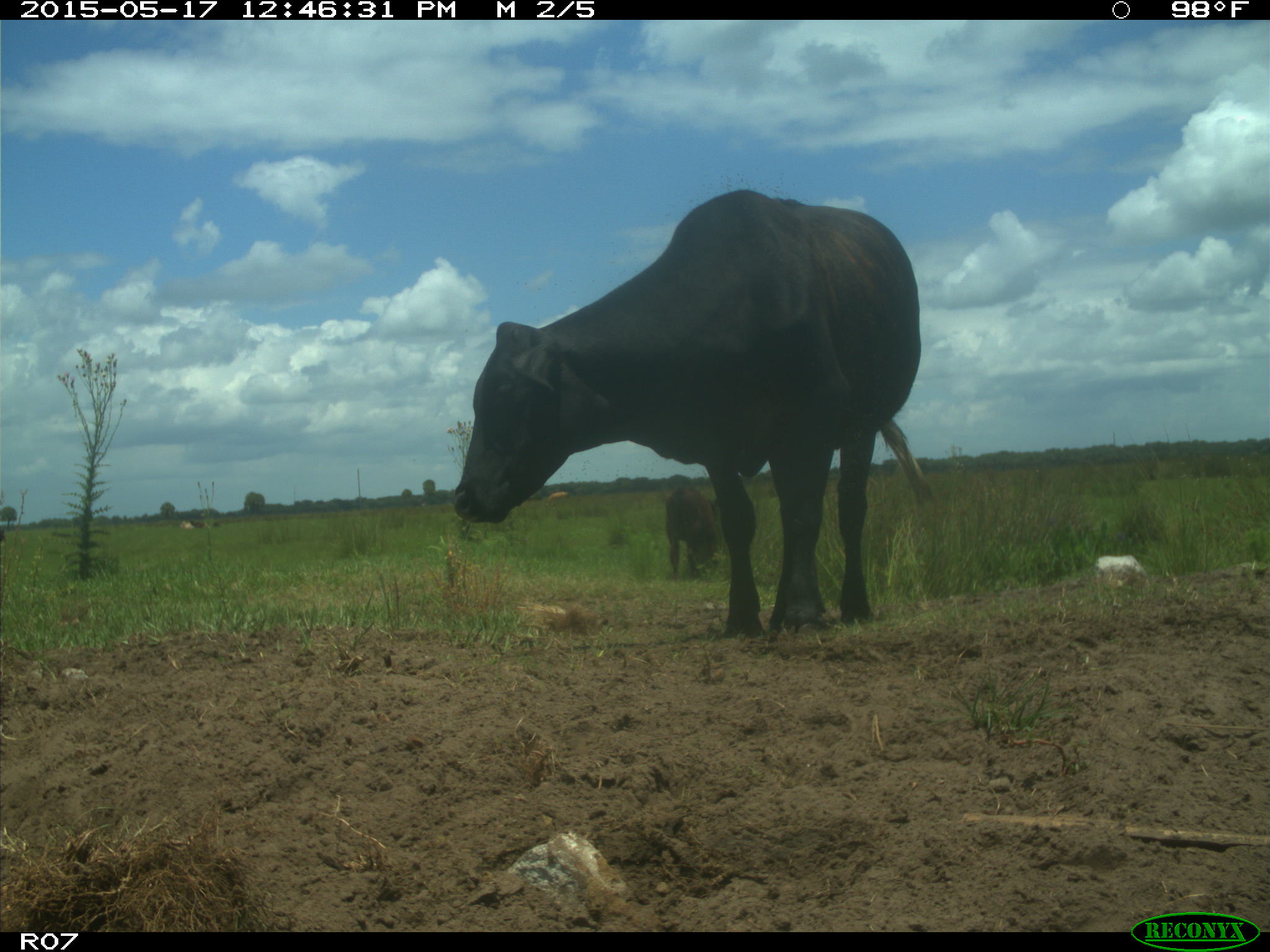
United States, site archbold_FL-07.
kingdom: Animalia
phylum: Chordata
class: Mammalia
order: Artiodactyla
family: Bovidae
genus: Bos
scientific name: Bos taurus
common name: domestic cow